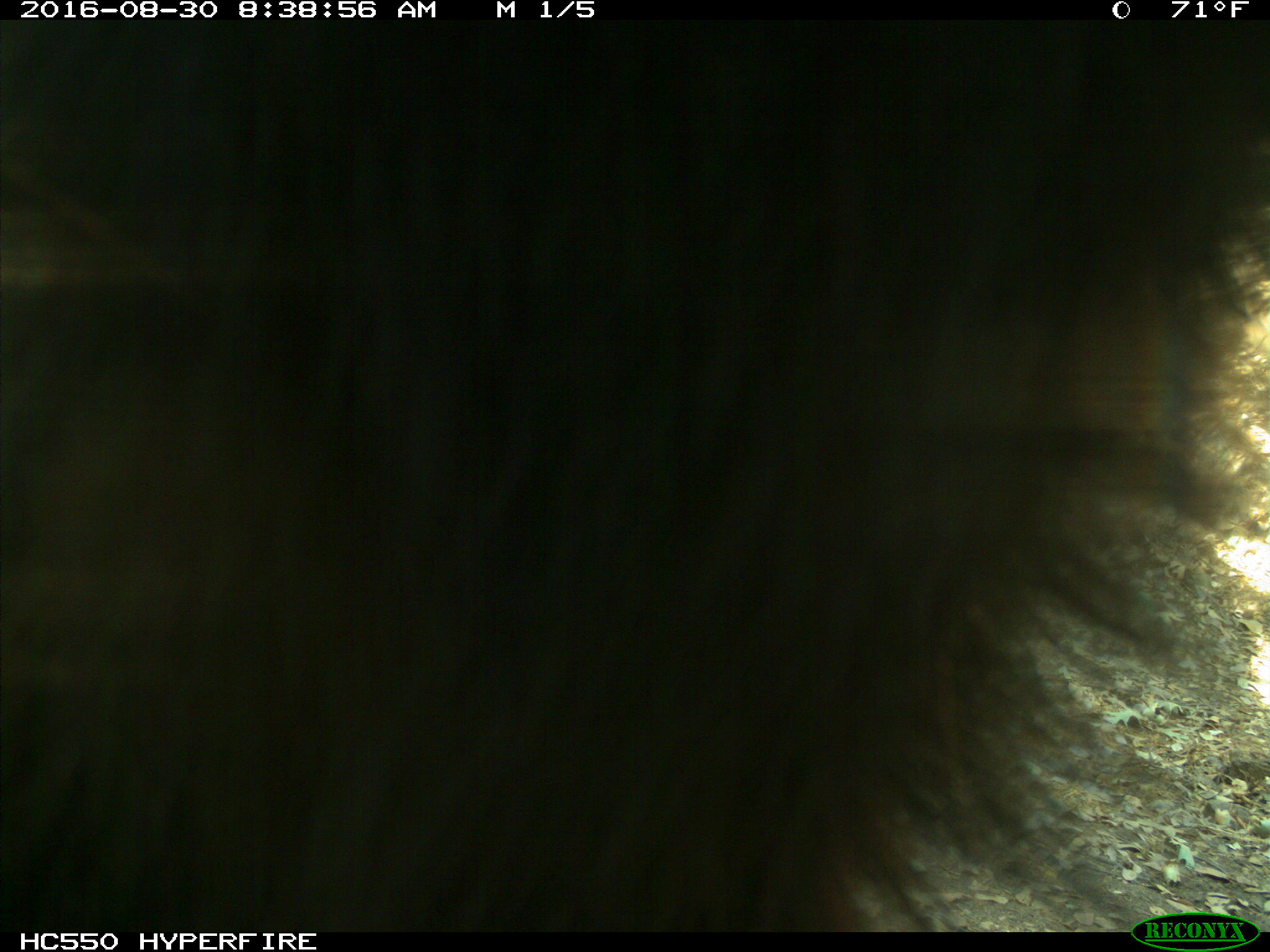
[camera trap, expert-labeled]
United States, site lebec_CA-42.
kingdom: Animalia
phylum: Chordata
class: Mammalia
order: Carnivora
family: Ursidae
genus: Ursus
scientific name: Ursus americanus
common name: american black bear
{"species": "Ursus americanus (american black bear)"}